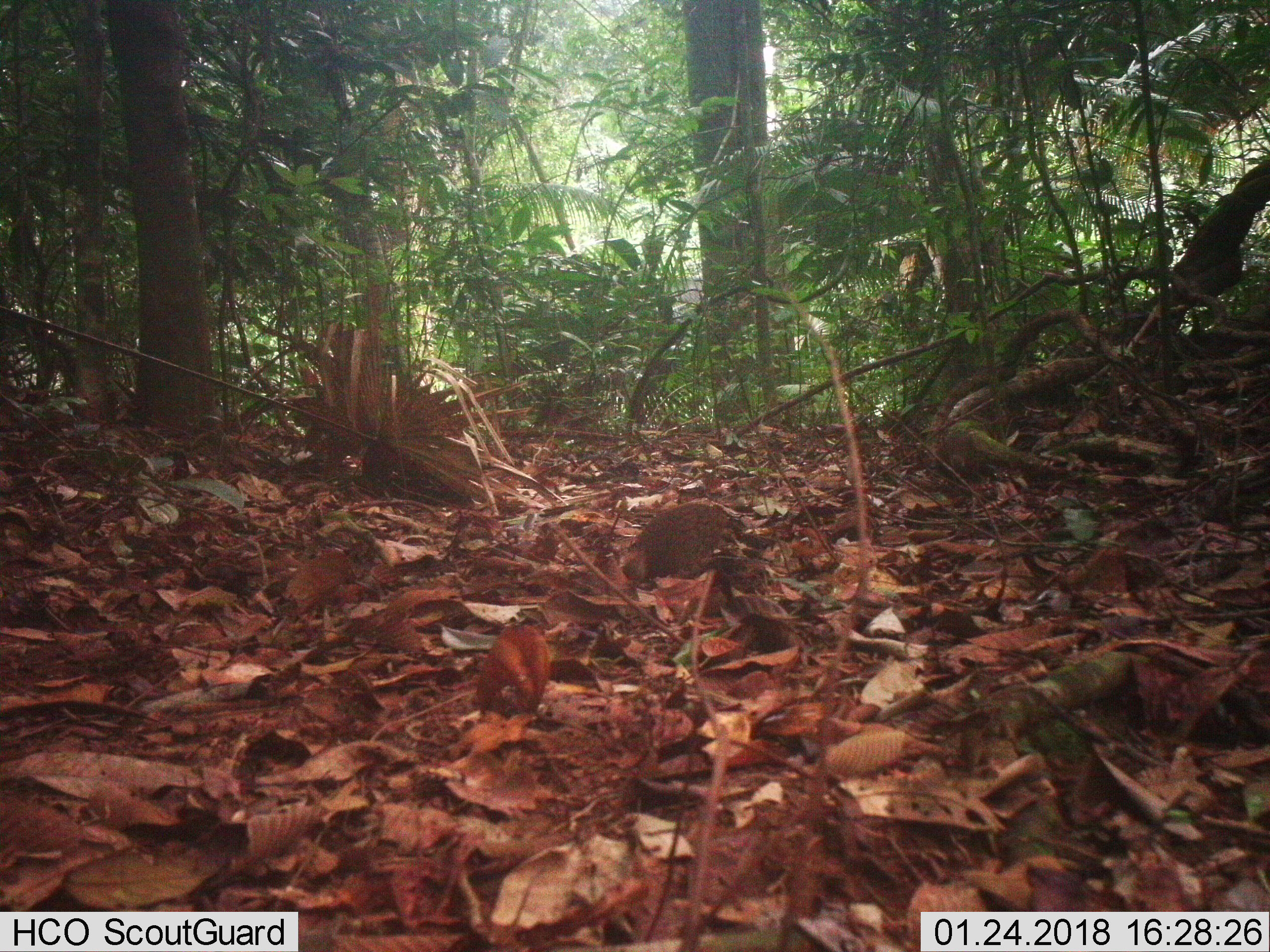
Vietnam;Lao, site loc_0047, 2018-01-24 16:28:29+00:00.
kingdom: Animalia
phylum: Chordata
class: Aves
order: Galliformes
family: Phasianidae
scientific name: Phasianidae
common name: partridge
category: unidentified partridge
Unidentified partridge (partridge) (Phasianidae). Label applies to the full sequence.